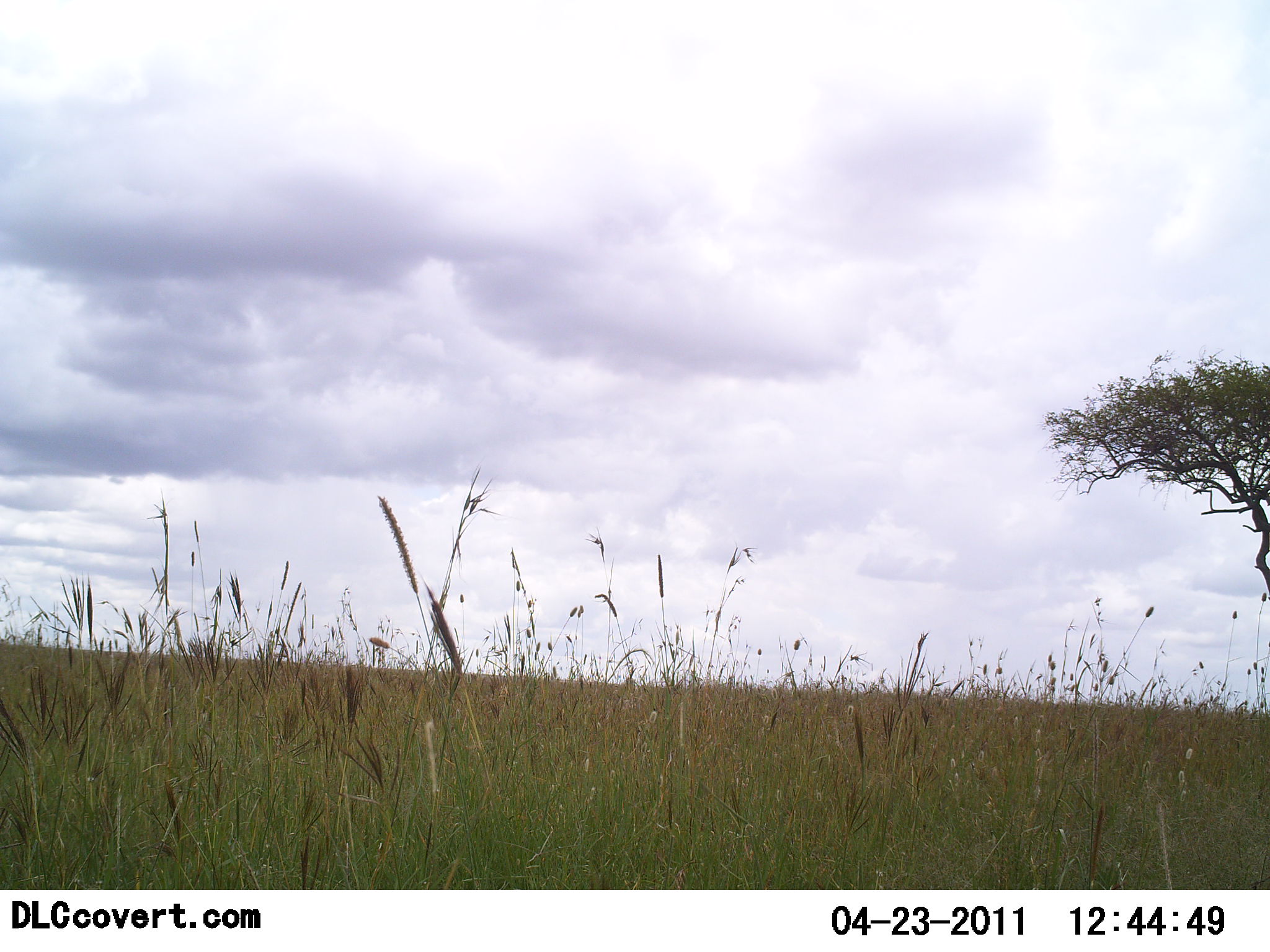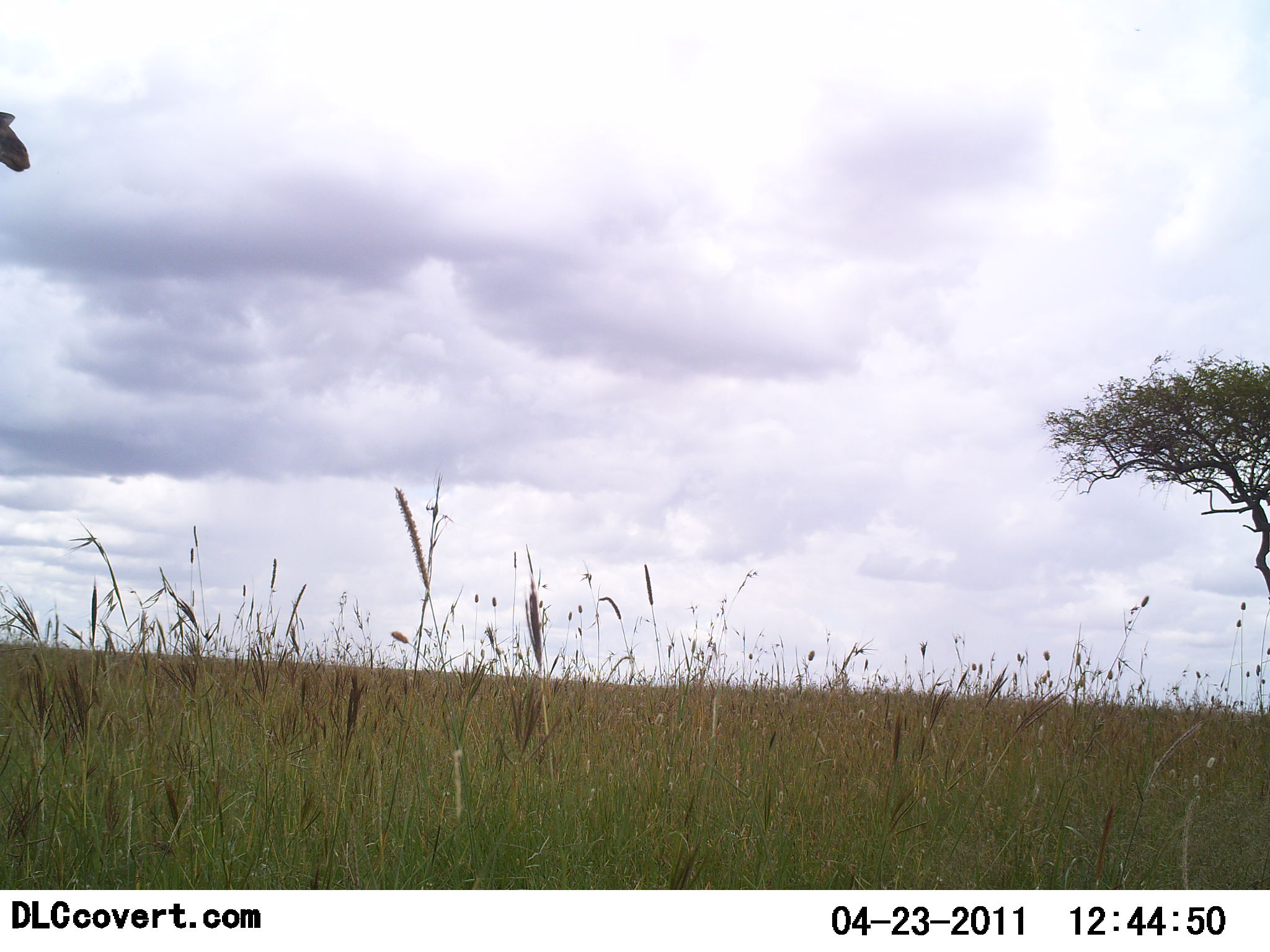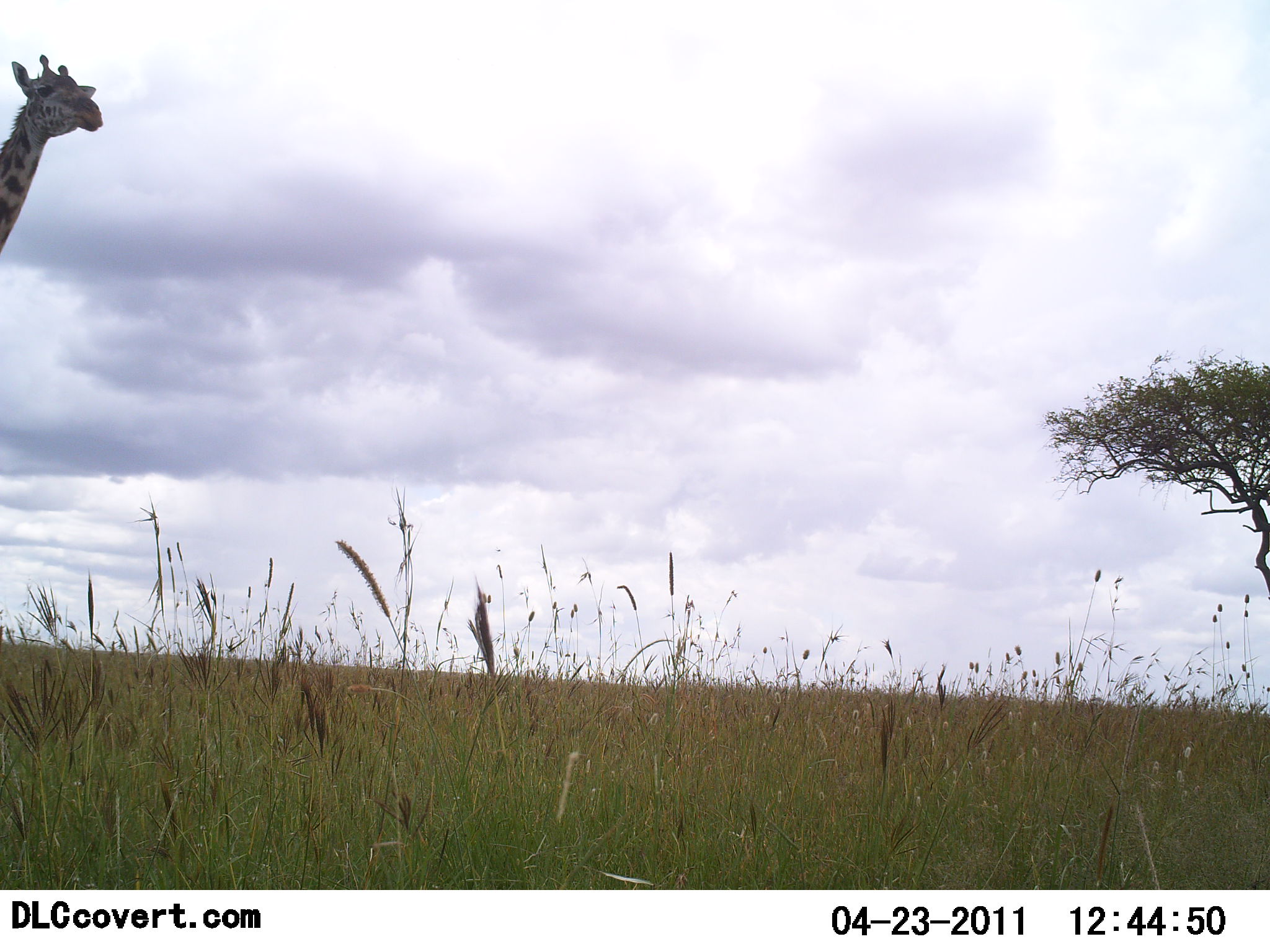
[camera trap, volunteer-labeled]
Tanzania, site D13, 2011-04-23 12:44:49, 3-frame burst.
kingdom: Animalia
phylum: Chordata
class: Mammalia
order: Artiodactyla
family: Giraffidae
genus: Giraffa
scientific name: Giraffa camelopardalis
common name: giraffe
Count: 1.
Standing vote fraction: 0%.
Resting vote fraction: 0%.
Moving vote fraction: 100%.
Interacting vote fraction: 0%.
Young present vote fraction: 0%.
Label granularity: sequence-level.